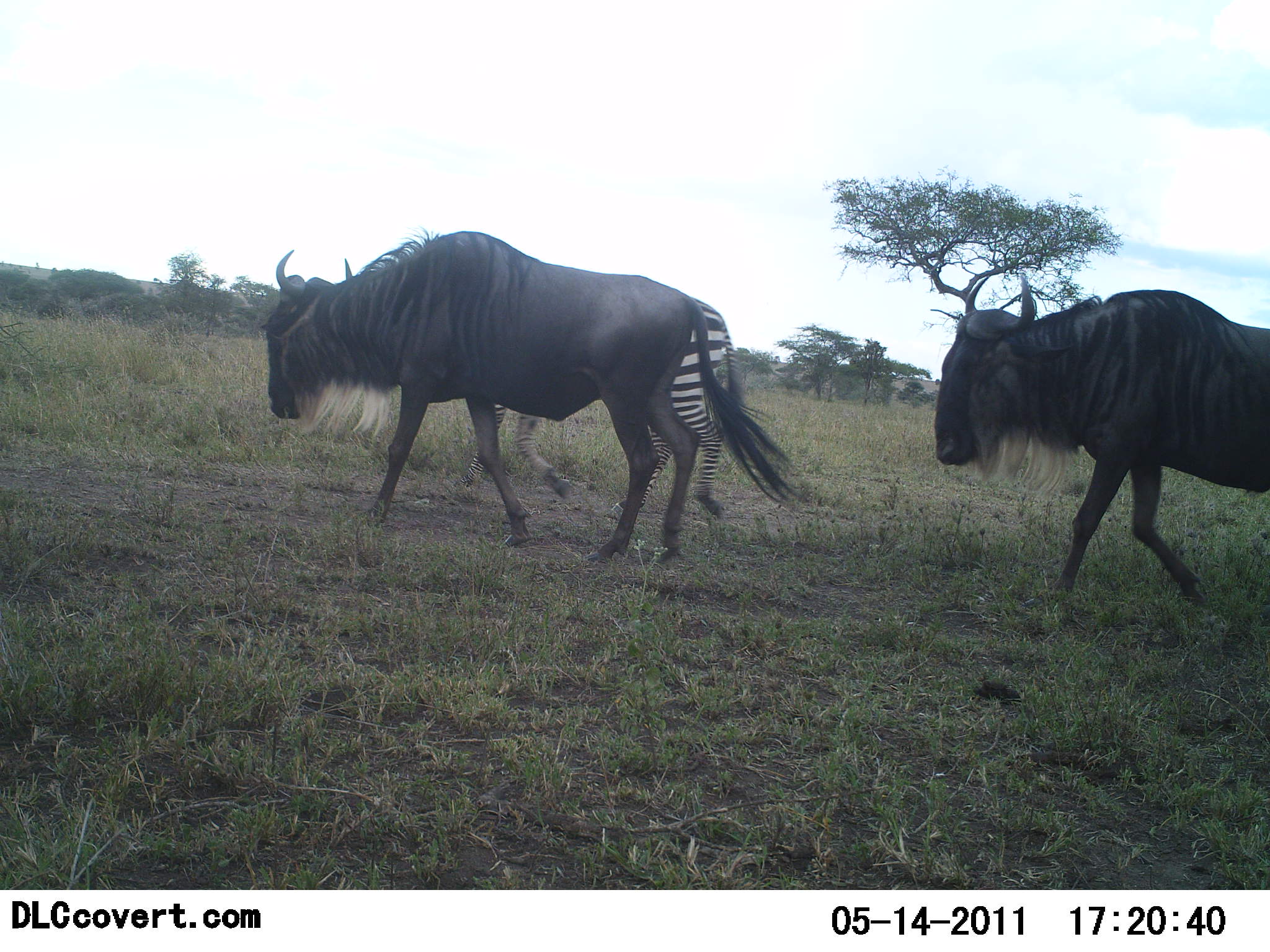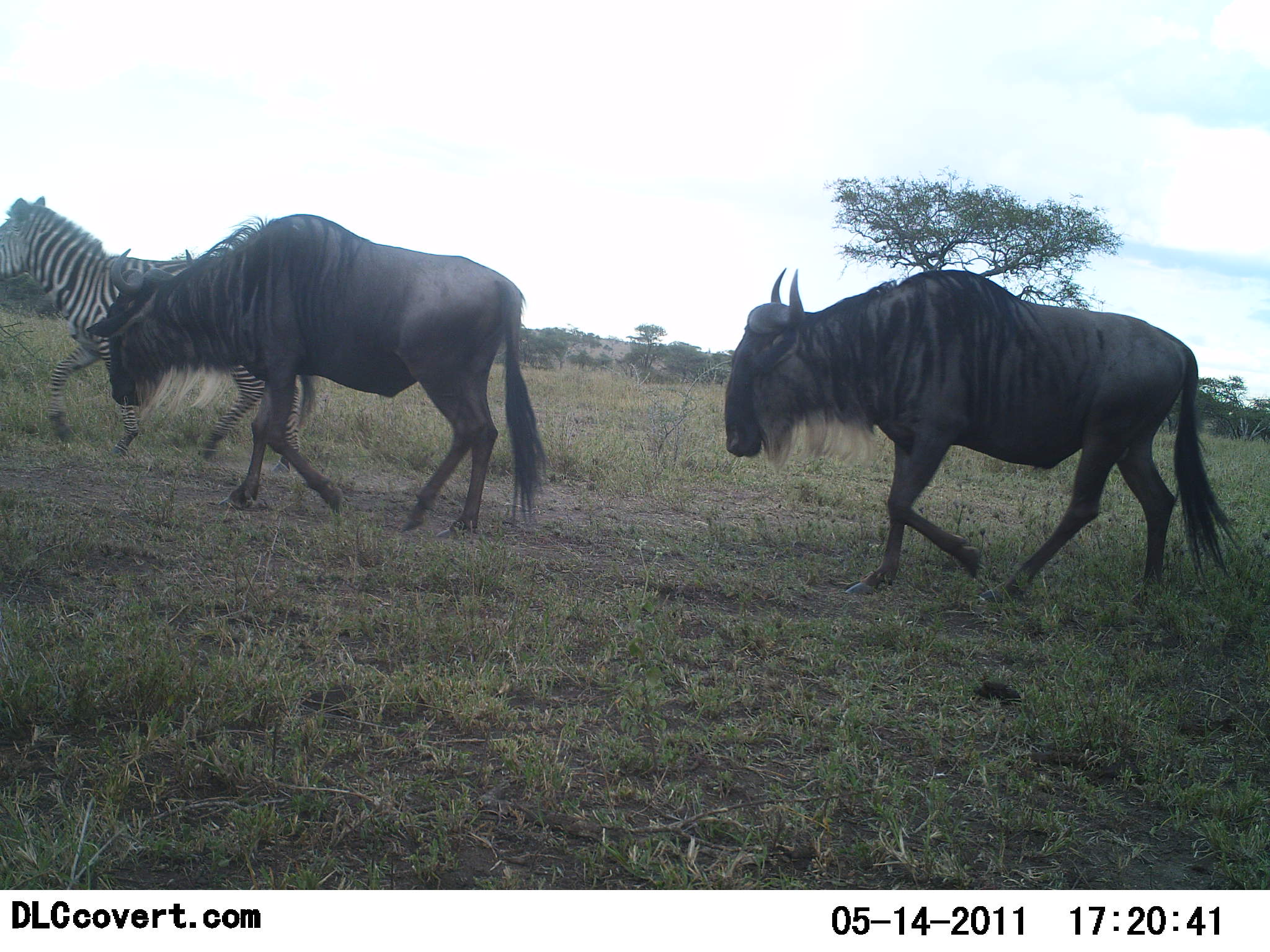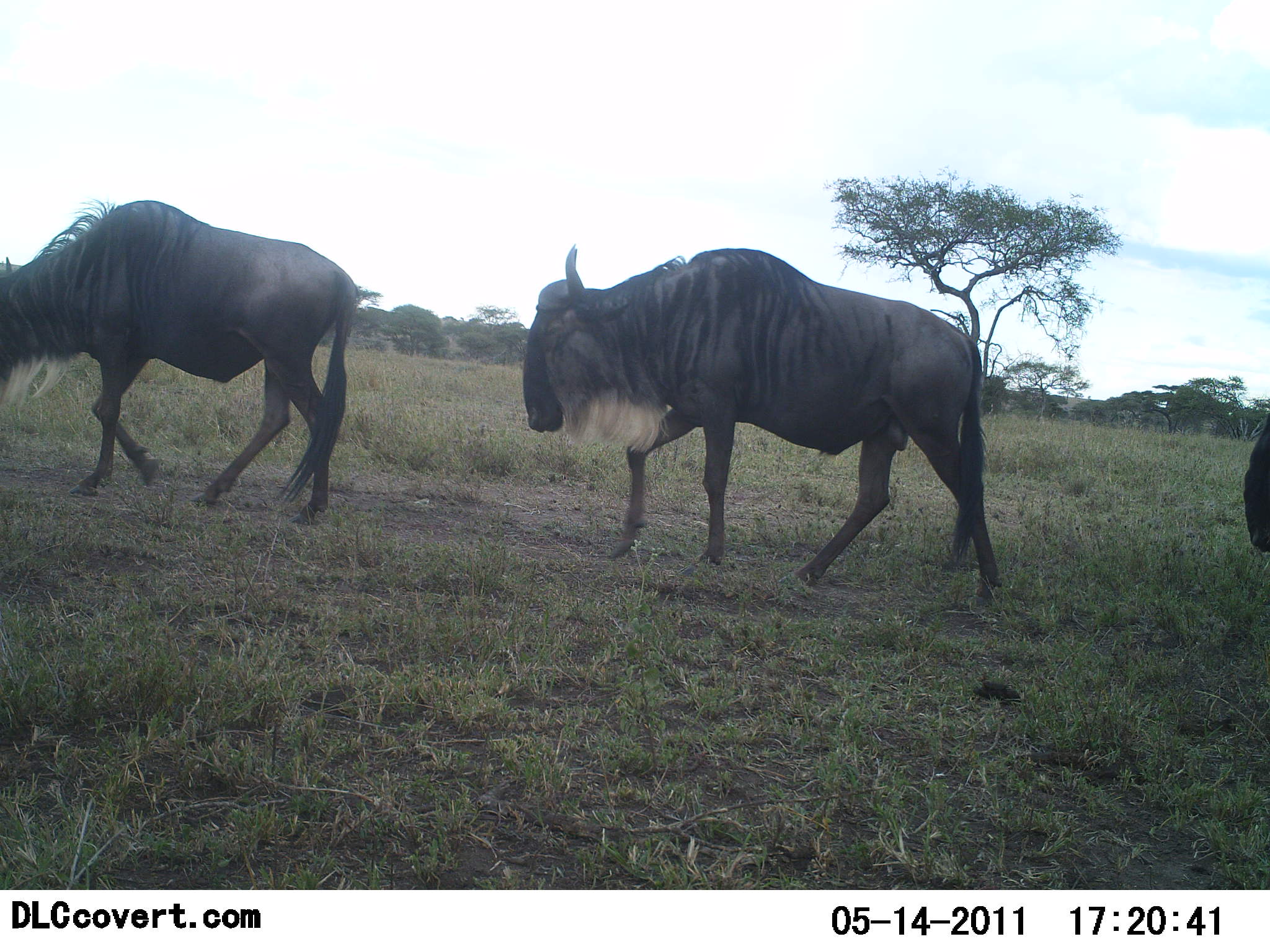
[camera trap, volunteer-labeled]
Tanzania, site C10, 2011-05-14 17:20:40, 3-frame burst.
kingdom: Animalia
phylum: Chordata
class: Mammalia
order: Artiodactyla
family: Bovidae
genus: Connochaetes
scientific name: Connochaetes taurinus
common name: blue wildebeest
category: wildebeest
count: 3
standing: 5%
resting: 0%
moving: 100%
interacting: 0%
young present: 0%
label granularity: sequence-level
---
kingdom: Animalia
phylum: Chordata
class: Mammalia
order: Perissodactyla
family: Equidae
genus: Equus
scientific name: Equus quagga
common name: plains zebra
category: zebra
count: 1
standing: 8%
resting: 0%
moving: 100%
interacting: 0%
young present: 0%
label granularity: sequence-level